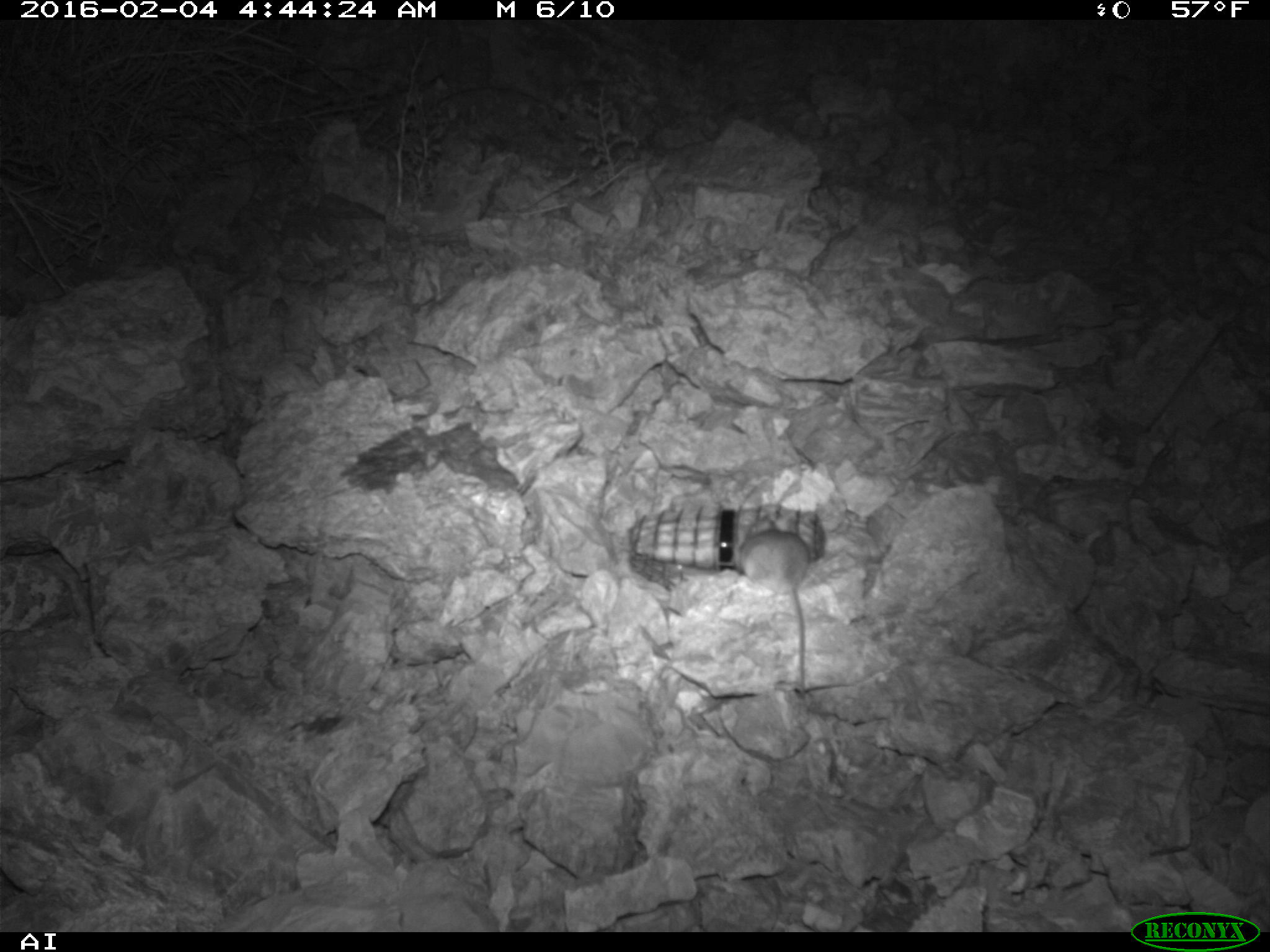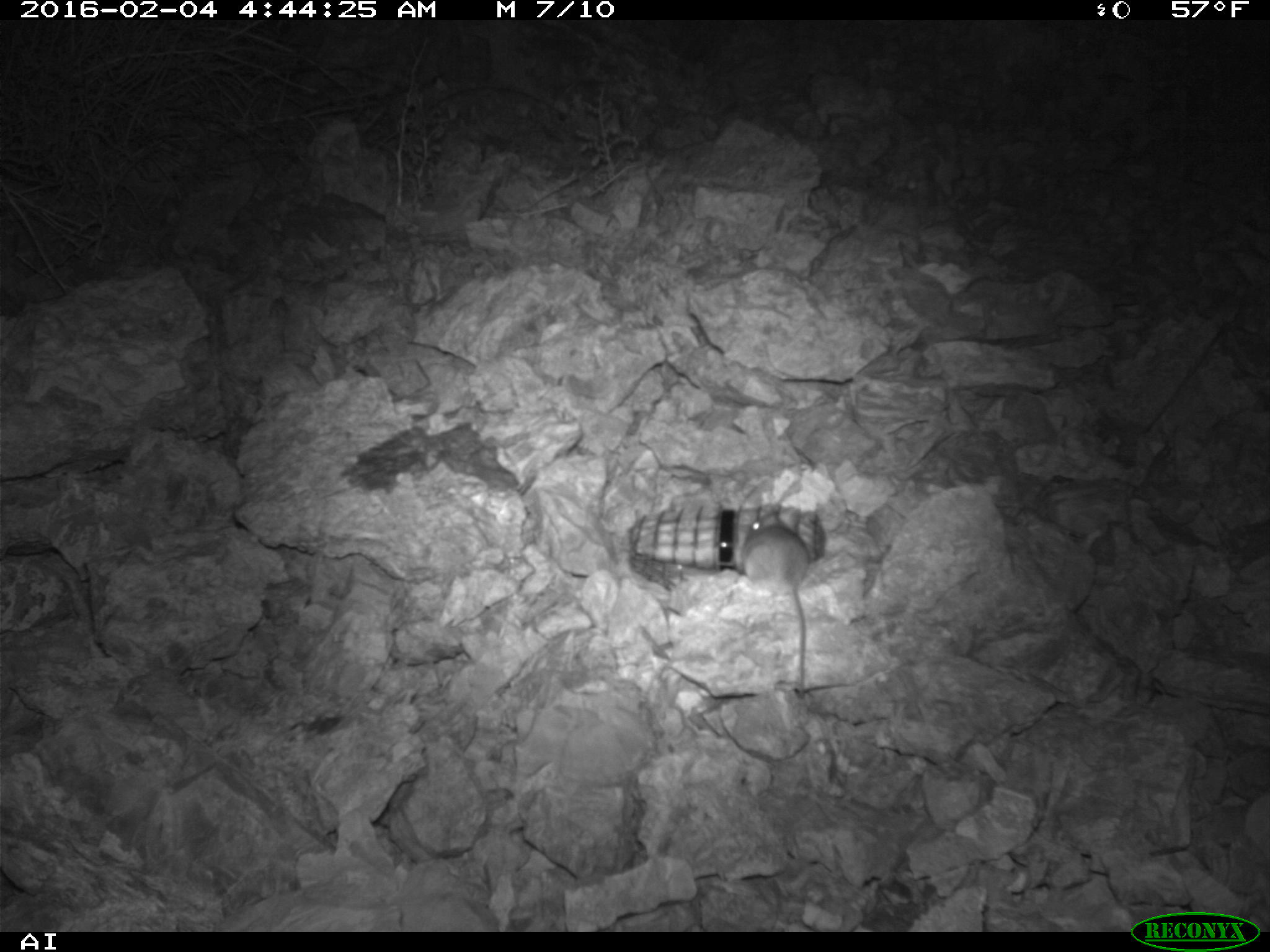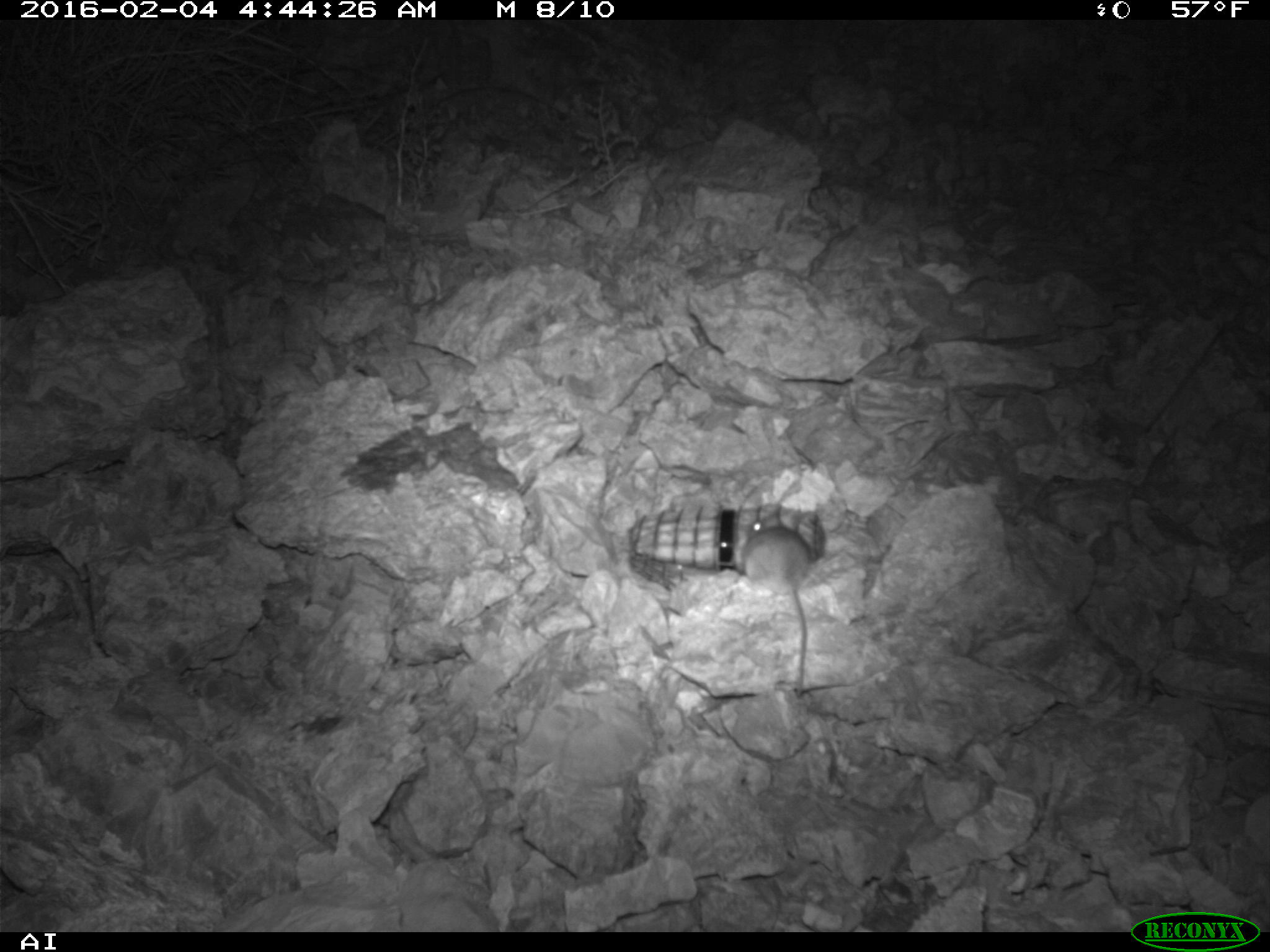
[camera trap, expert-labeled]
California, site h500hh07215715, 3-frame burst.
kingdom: Animalia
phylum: Chordata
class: Mammalia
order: Rodentia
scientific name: Rodentia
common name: rodent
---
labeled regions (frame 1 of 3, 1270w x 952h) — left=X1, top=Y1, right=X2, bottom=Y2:
rodent: left=740, top=522, right=809, bottom=698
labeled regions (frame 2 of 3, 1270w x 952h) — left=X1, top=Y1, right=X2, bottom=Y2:
rodent: left=737, top=506, right=807, bottom=697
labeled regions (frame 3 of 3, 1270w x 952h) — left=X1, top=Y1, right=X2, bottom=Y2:
rodent: left=737, top=500, right=819, bottom=698